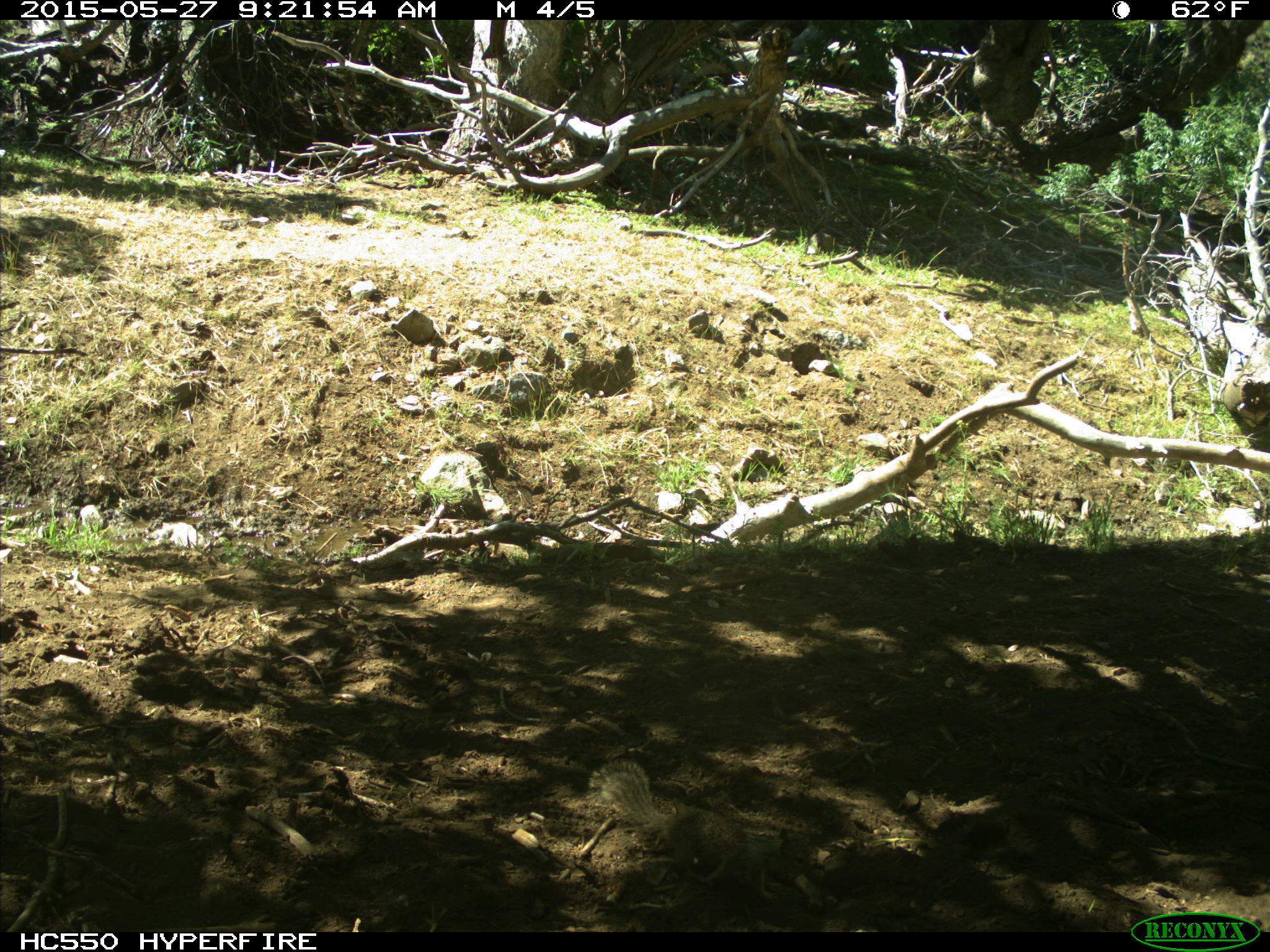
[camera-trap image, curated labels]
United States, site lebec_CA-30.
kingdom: Animalia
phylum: Chordata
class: Mammalia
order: Rodentia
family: Sciuridae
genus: Otospermophilus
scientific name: Otospermophilus beecheyi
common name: california ground squirrel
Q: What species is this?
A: Otospermophilus beecheyi (california ground squirrel).